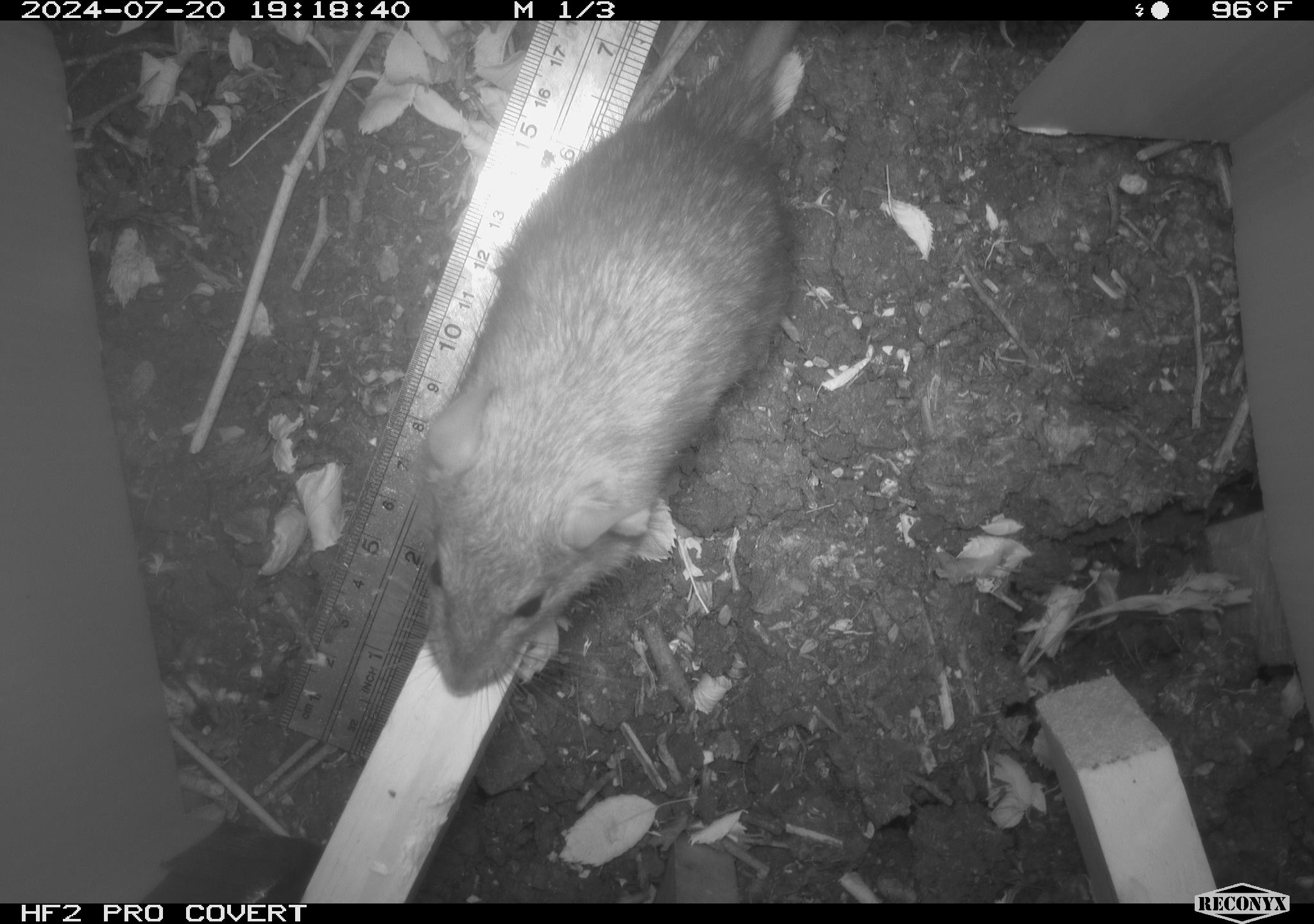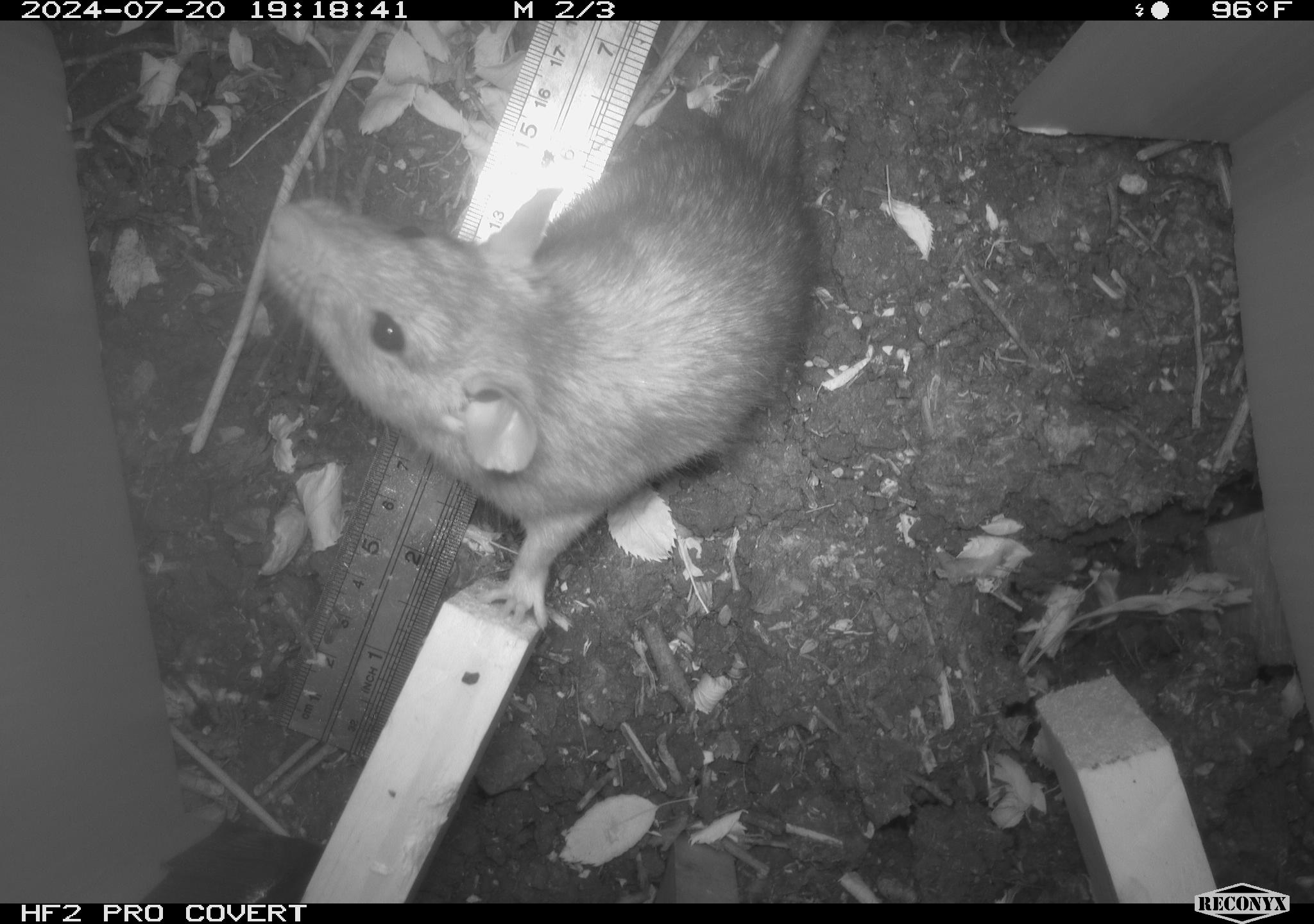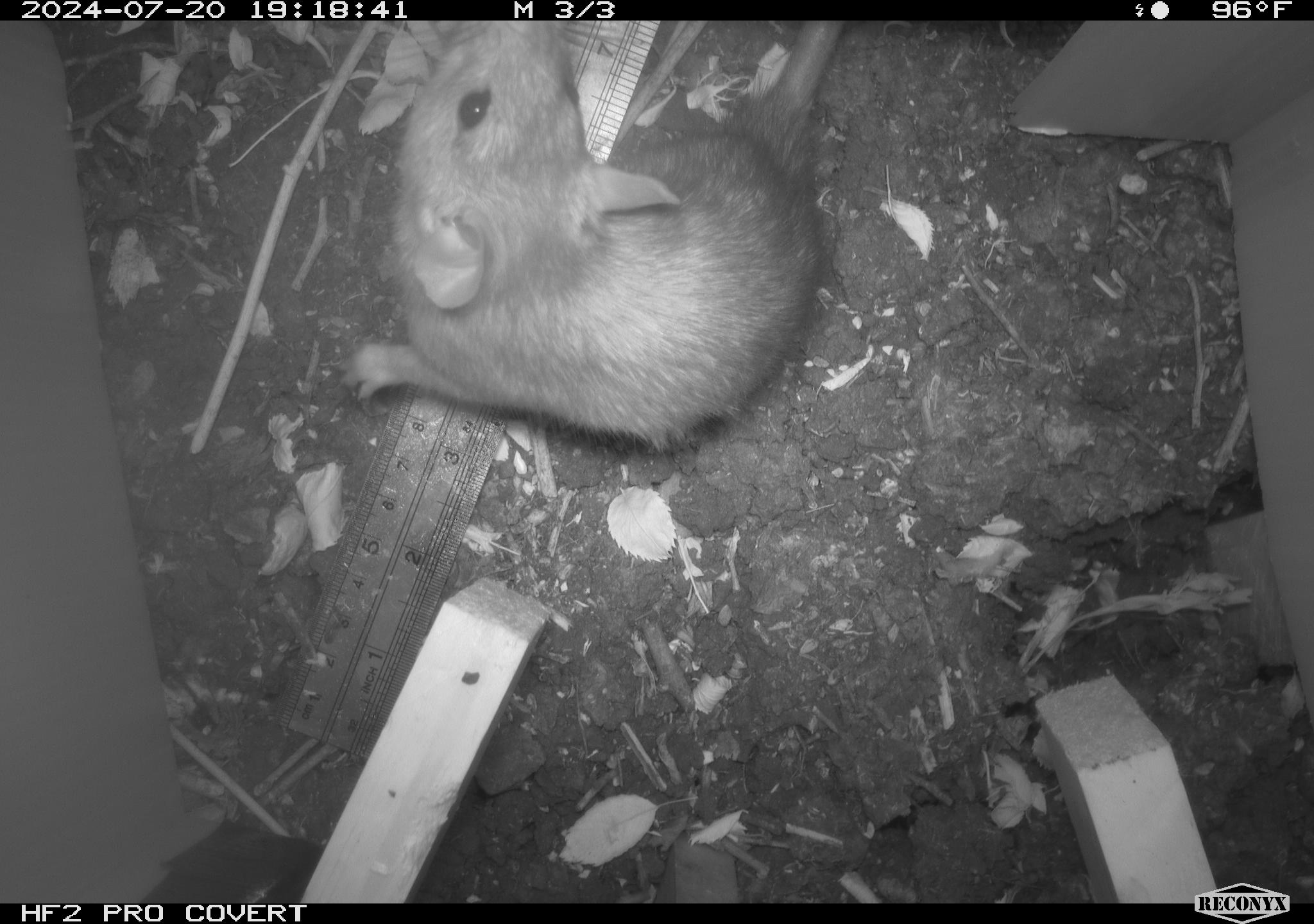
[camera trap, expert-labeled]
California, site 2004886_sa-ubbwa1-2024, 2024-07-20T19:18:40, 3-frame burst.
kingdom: Animalia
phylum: Chordata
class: Mammalia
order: Rodentia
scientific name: Rodentia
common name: woodrat or rat or mouse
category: woodrat or rat or mouse species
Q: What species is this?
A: Woodrat or rat or mouse species (woodrat or rat or mouse) (Rodentia).